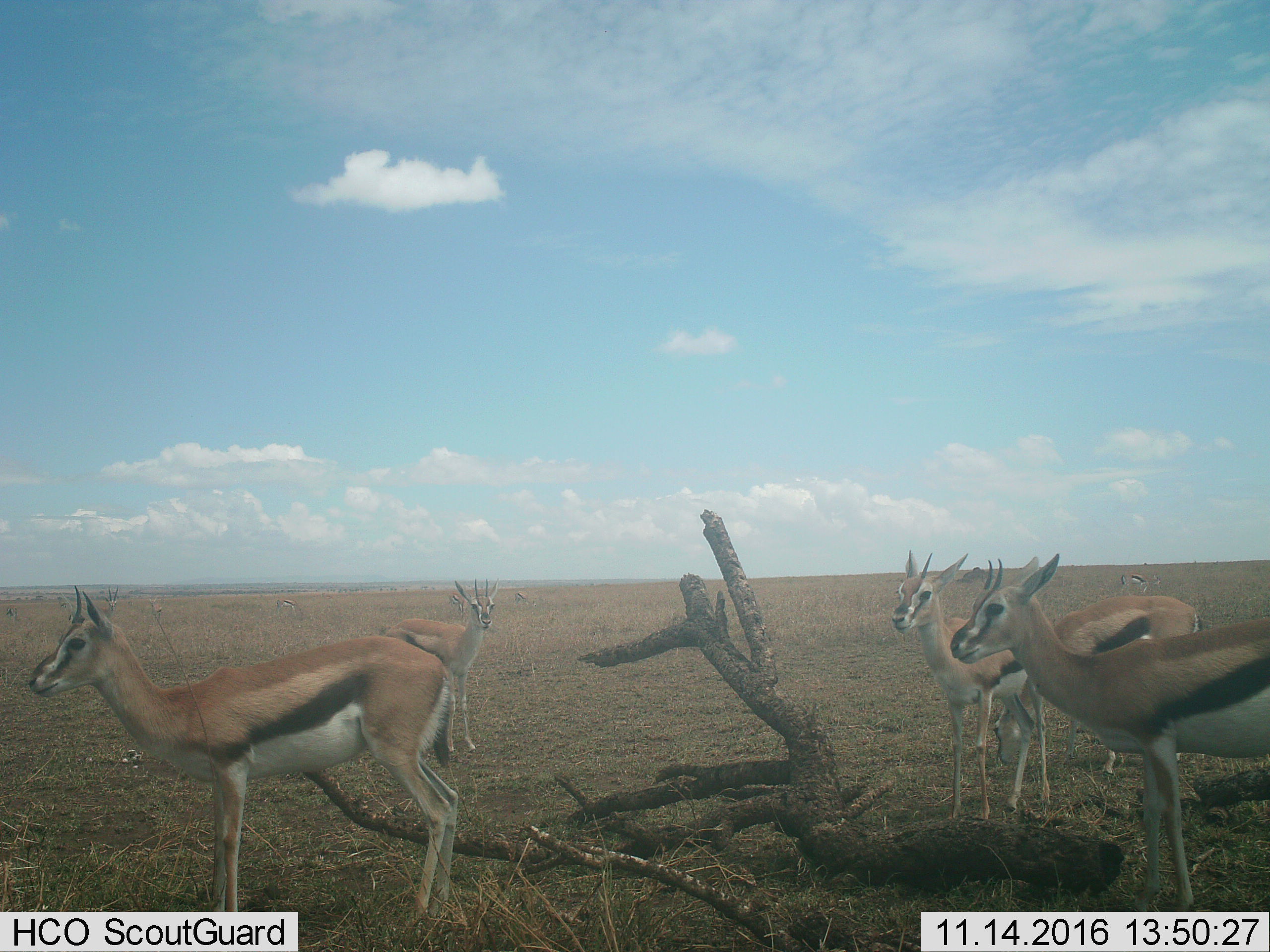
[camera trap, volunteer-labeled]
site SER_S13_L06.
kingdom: Animalia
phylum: Chordata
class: Mammalia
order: Artiodactyla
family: Bovidae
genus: Eudorcas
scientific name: Eudorcas thomsonii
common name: thomson's gazelle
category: gazellethomsons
Gazellethomsons (thomson's gazelle) (Eudorcas thomsonii), count 11-50. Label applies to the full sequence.